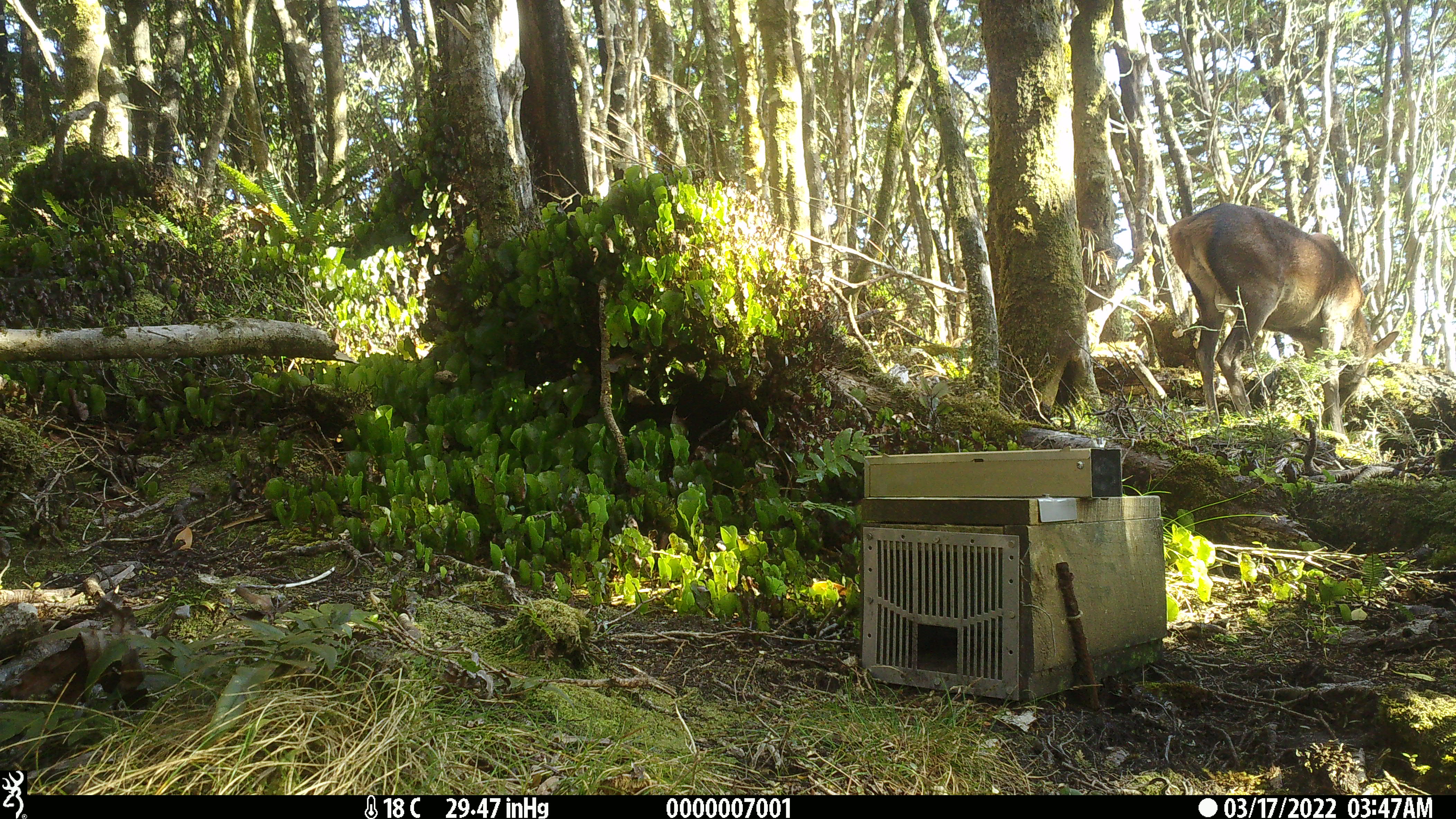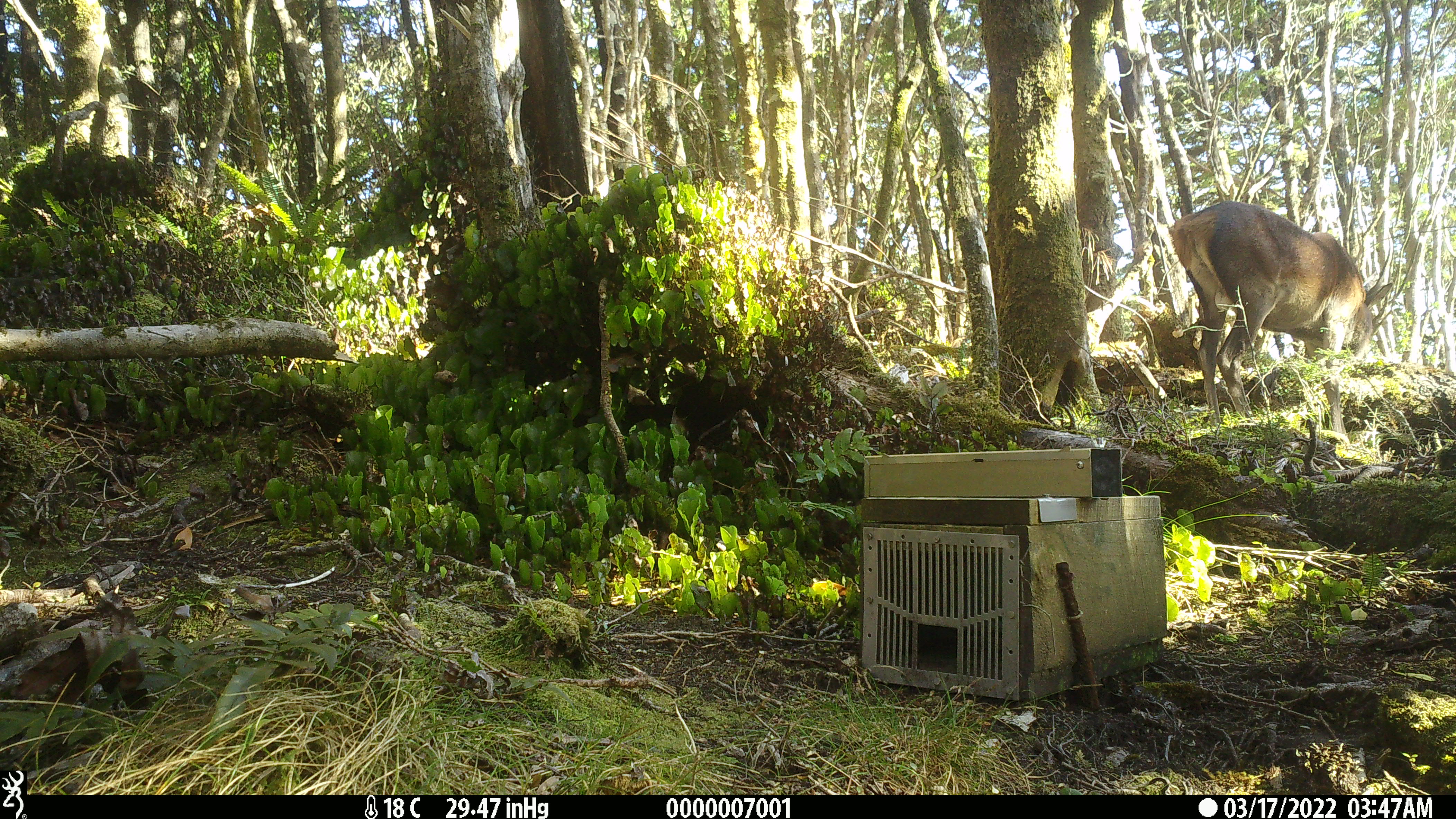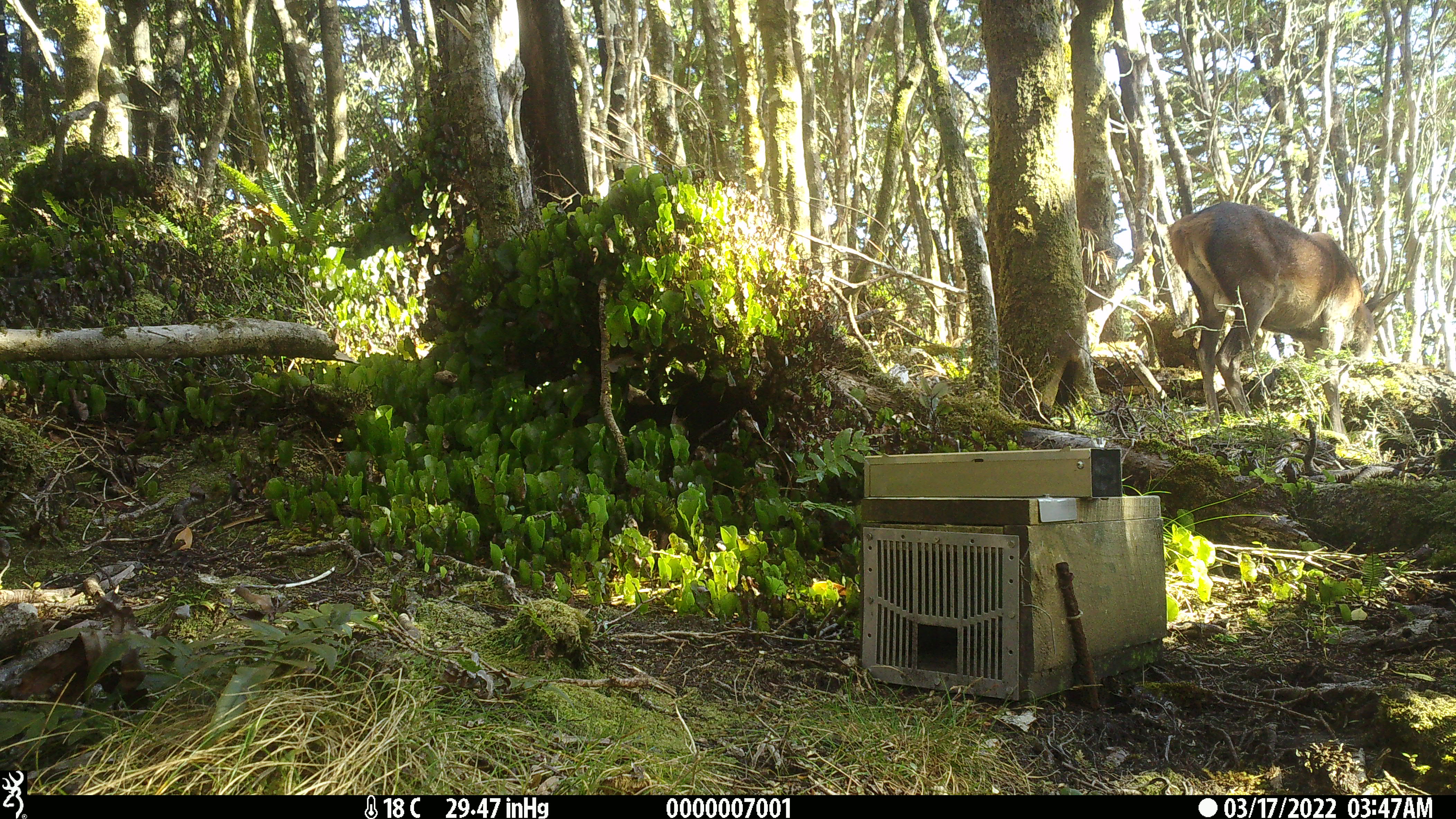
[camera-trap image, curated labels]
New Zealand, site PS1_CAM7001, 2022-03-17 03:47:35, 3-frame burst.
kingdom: Animalia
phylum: Chordata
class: Mammalia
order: Artiodactyla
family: Cervidae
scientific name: Cervidae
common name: deer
Deer (Cervidae).